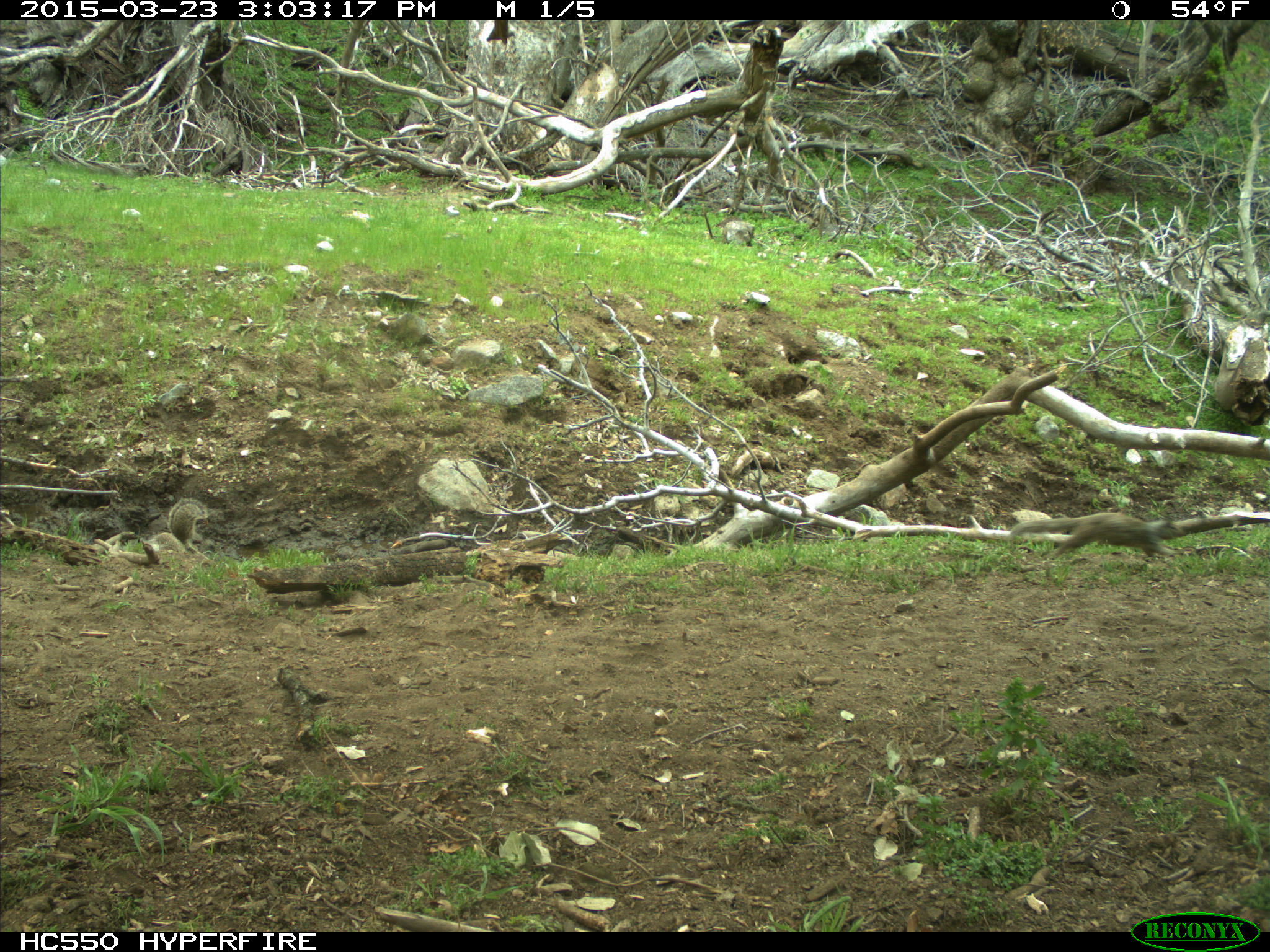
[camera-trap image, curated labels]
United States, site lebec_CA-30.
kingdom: Animalia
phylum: Chordata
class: Mammalia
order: Rodentia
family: Sciuridae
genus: Otospermophilus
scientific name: Otospermophilus beecheyi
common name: california ground squirrel